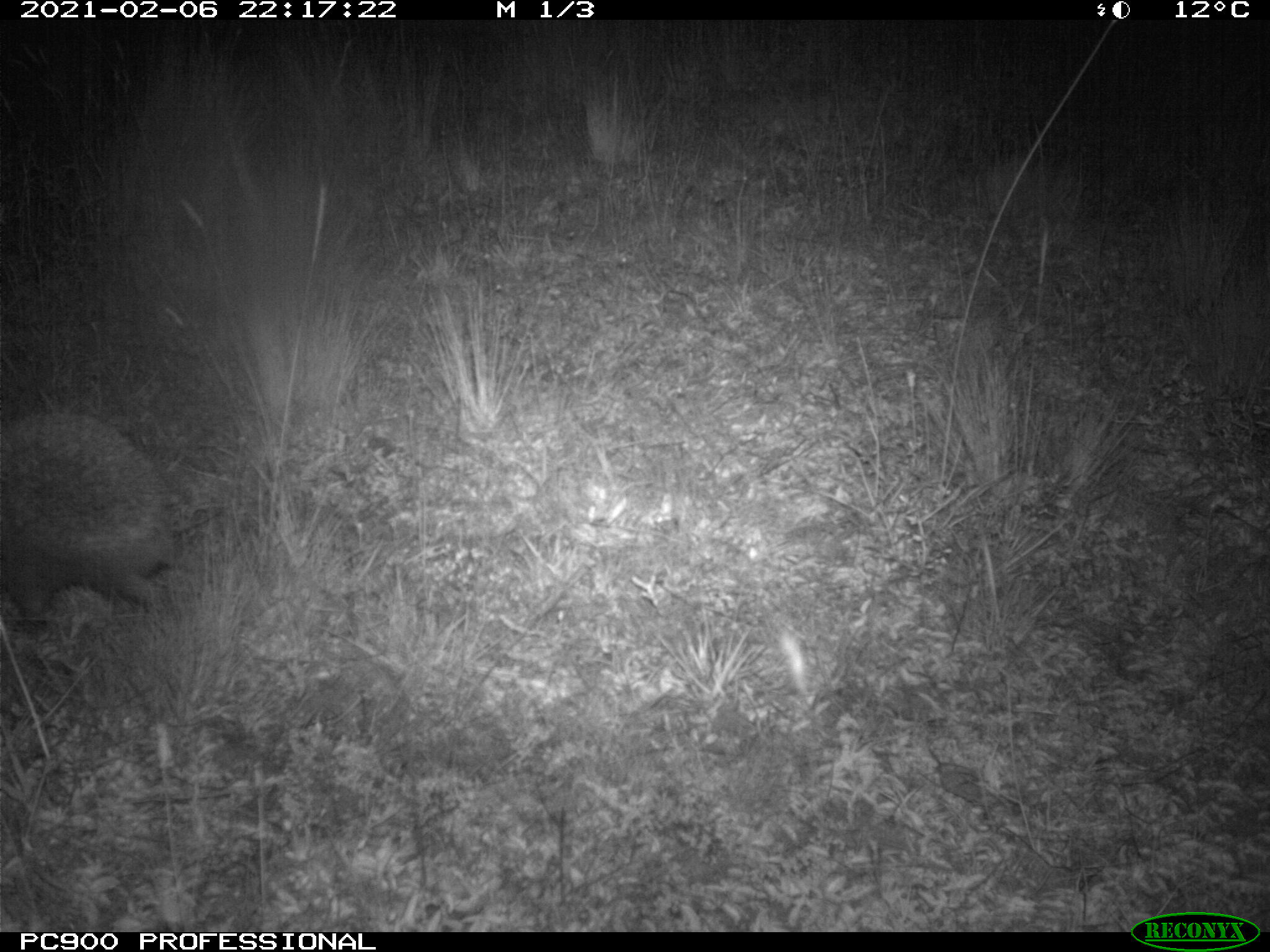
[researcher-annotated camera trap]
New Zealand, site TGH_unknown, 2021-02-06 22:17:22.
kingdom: Animalia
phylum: Chordata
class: Mammalia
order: Eulipotyphla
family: Erinaceidae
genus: Erinaceus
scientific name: Erinaceus europaeus europaeus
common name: european hedgehog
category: hedgehog